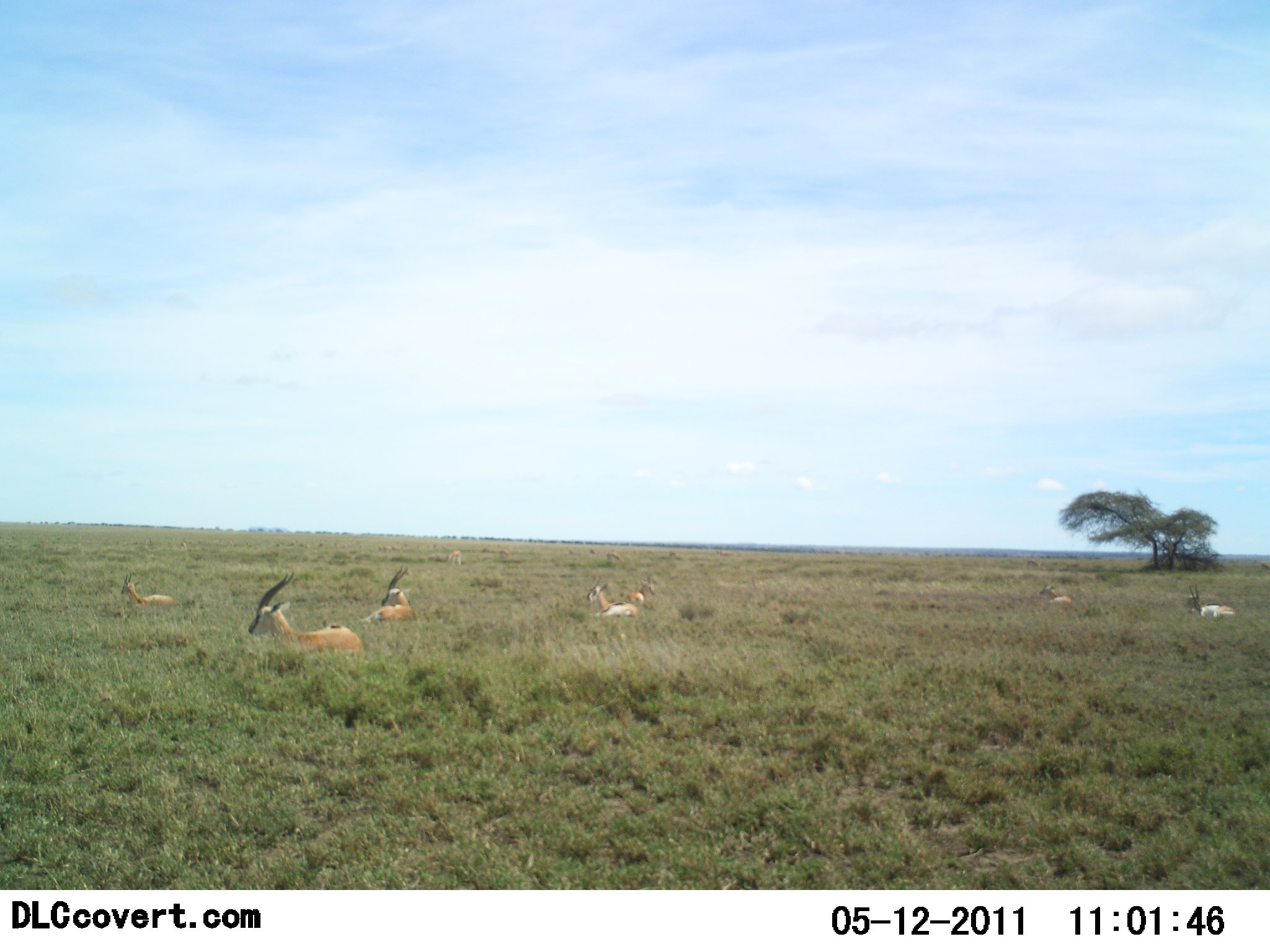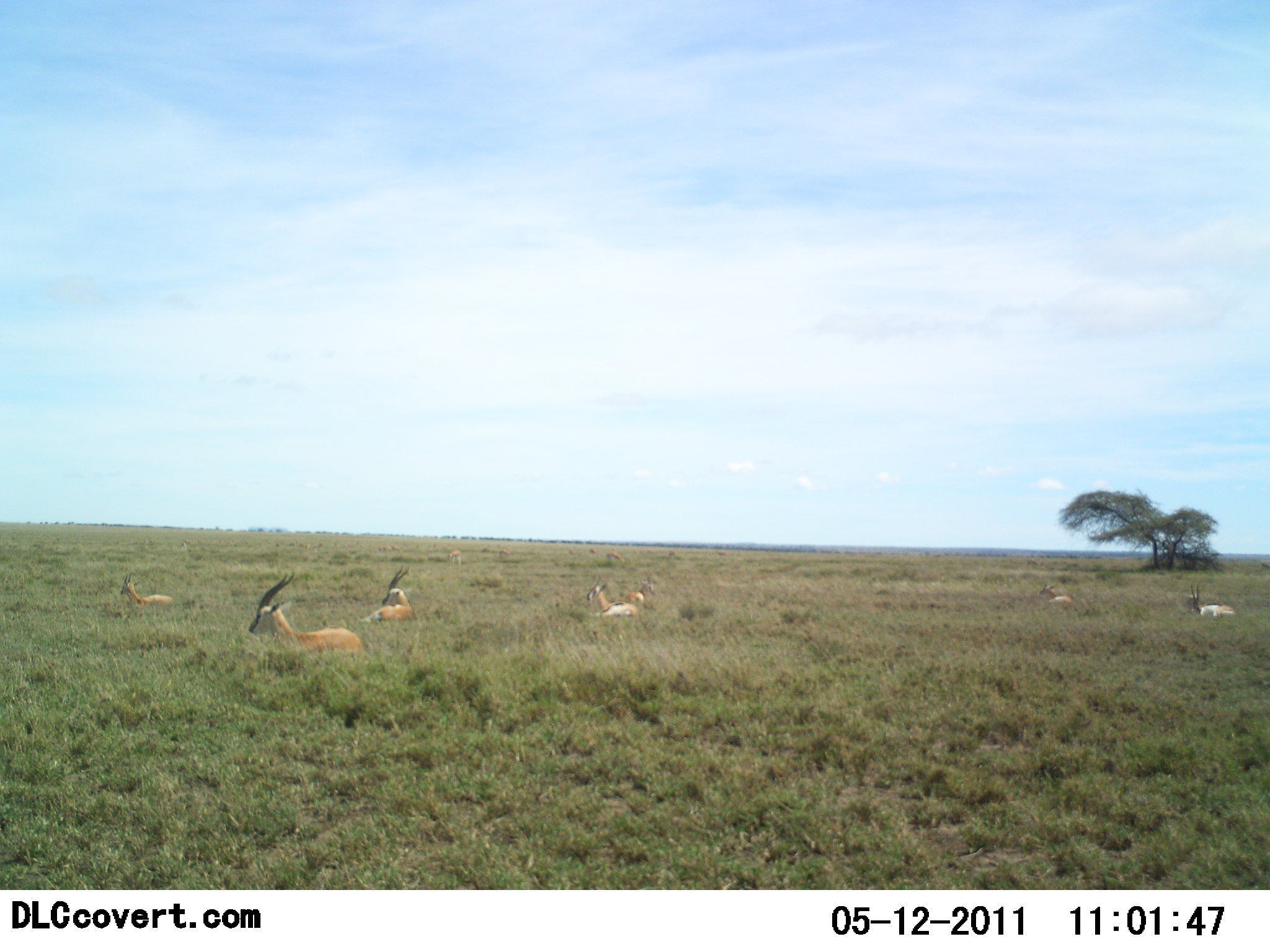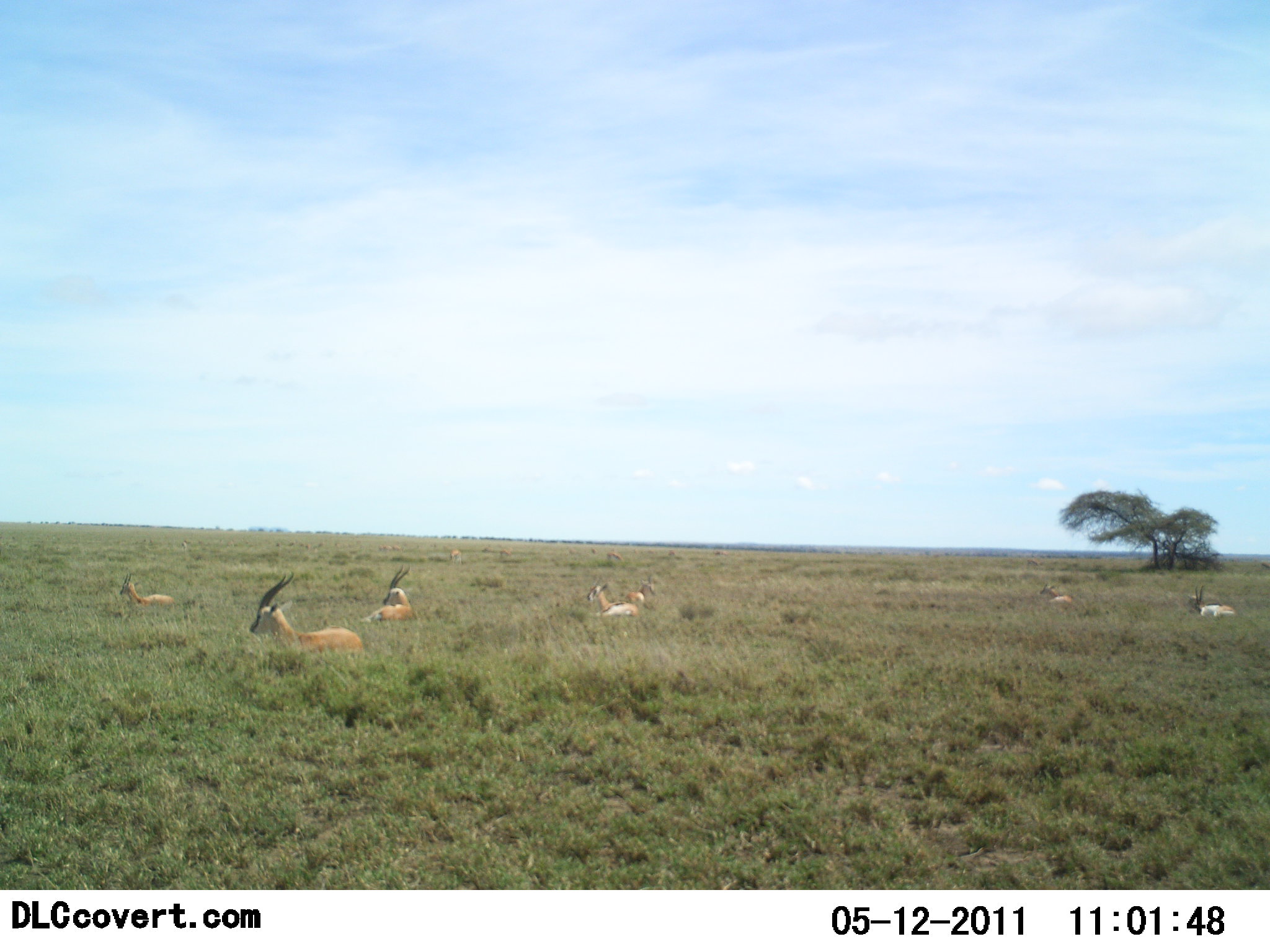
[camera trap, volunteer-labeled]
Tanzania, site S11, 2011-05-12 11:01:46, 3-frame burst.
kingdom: Animalia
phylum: Chordata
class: Mammalia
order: Artiodactyla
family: Bovidae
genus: Eudorcas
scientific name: Eudorcas thomsonii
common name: thomson's gazelle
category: gazellethomsons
Gazellethomsons (thomson's gazelle) (Eudorcas thomsonii), count 7. Behavior (volunteer vote fractions): standing 8%, resting 92%, moving 0%, interacting 0%. Young present (vote fraction): 0%. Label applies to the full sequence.